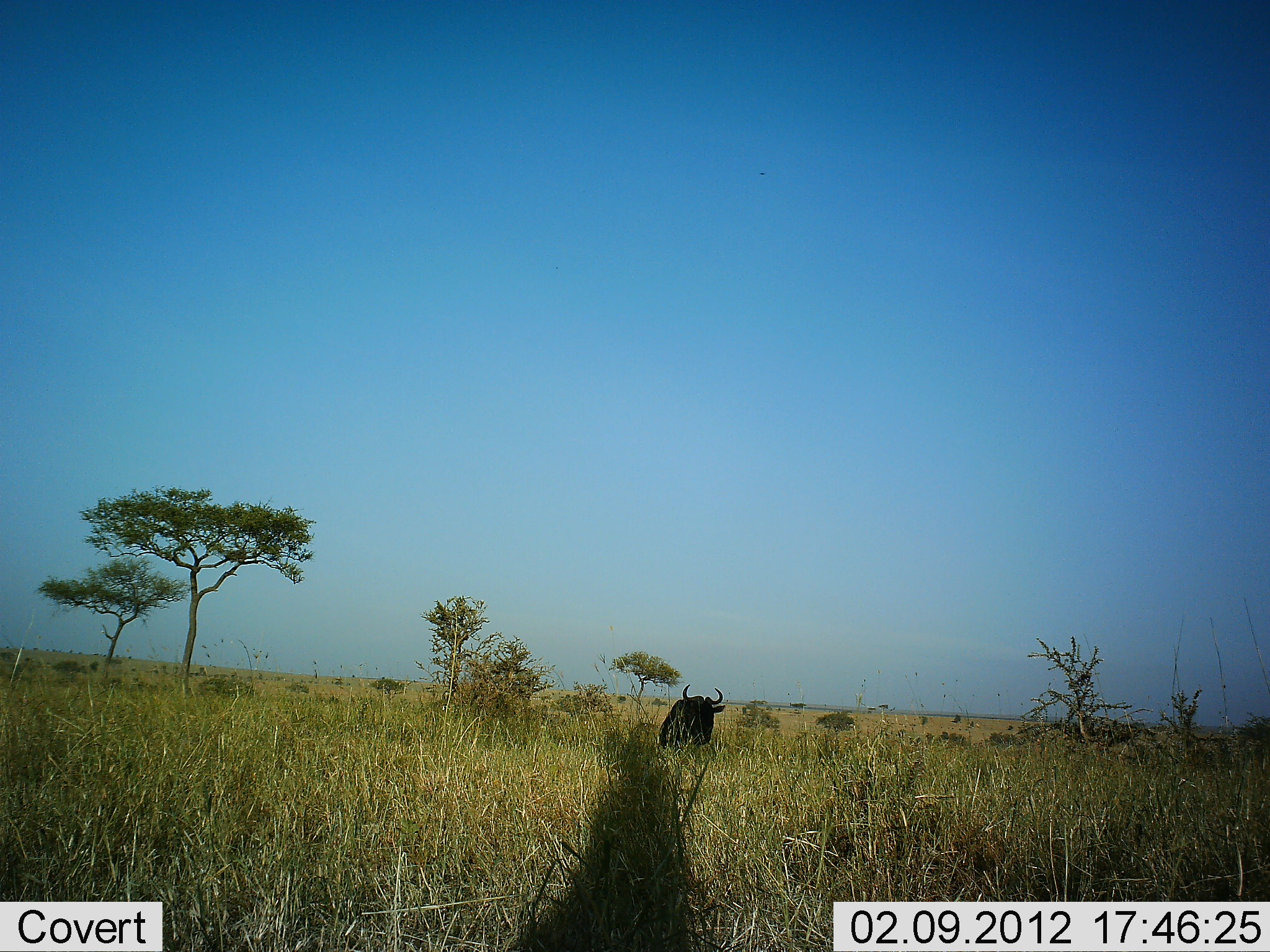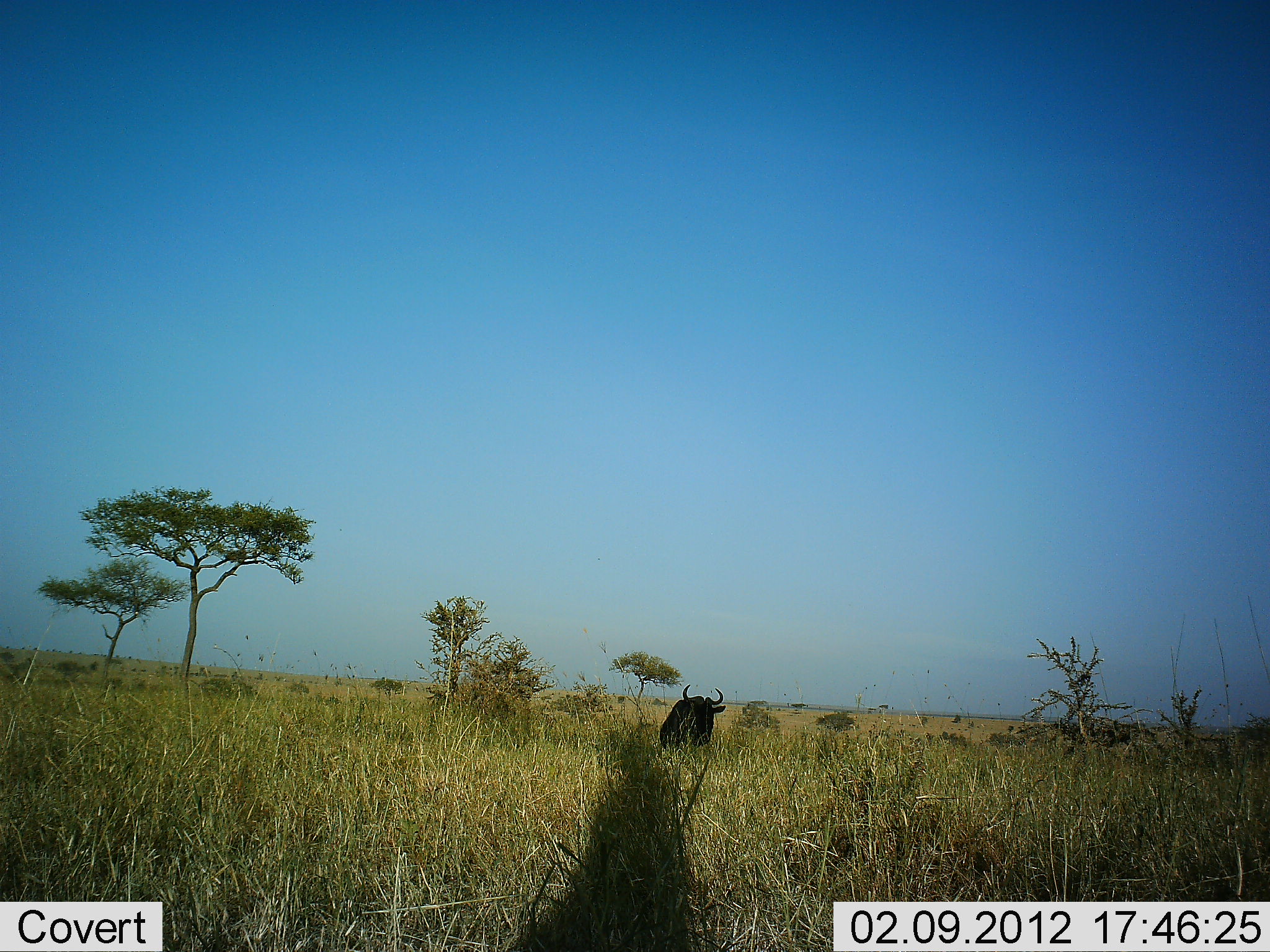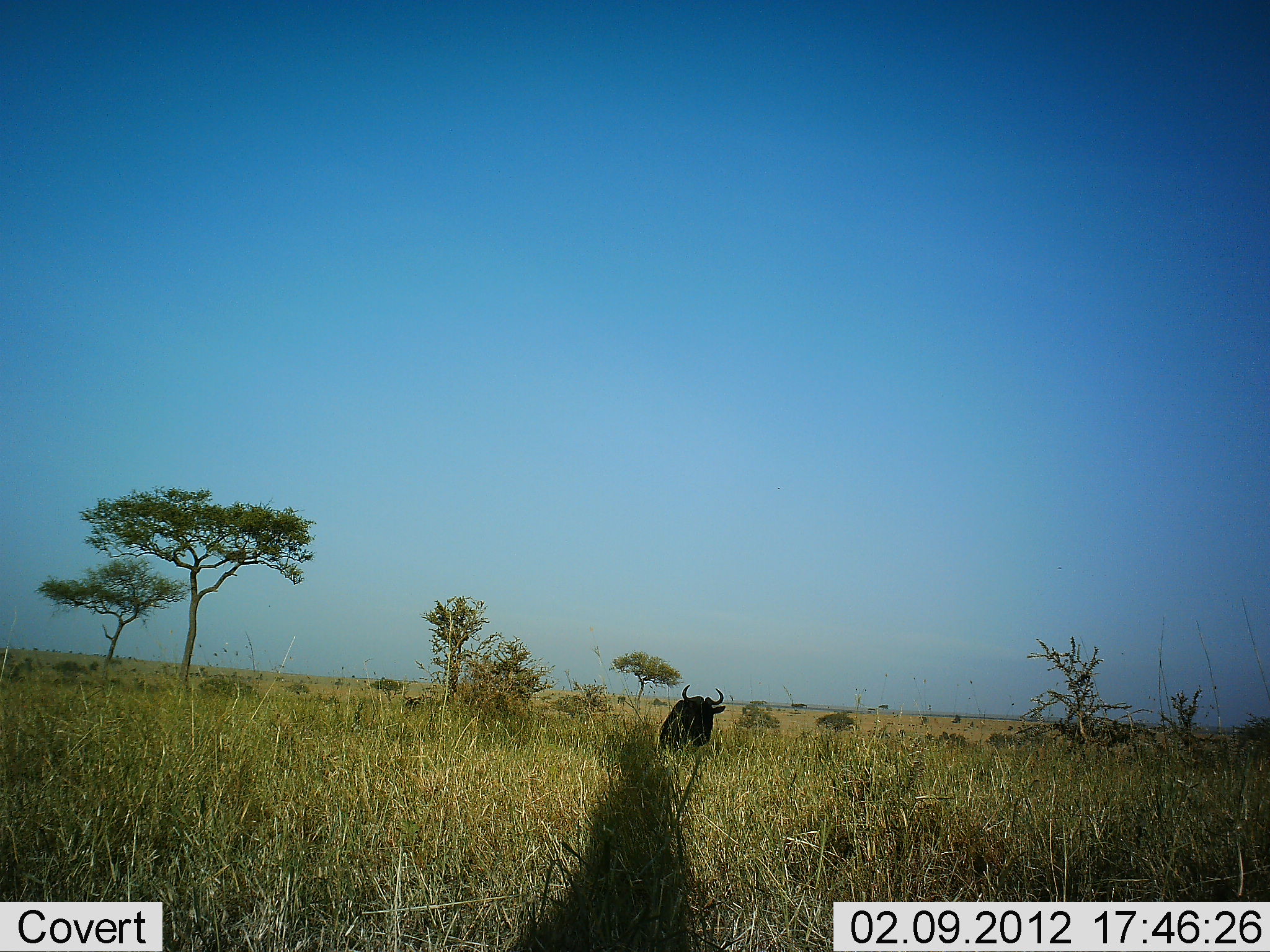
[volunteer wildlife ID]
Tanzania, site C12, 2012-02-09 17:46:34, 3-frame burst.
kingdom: Animalia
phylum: Chordata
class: Mammalia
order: Artiodactyla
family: Bovidae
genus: Connochaetes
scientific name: Connochaetes taurinus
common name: blue wildebeest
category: wildebeest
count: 1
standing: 83%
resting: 8%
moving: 17%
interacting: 0%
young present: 8%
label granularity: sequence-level